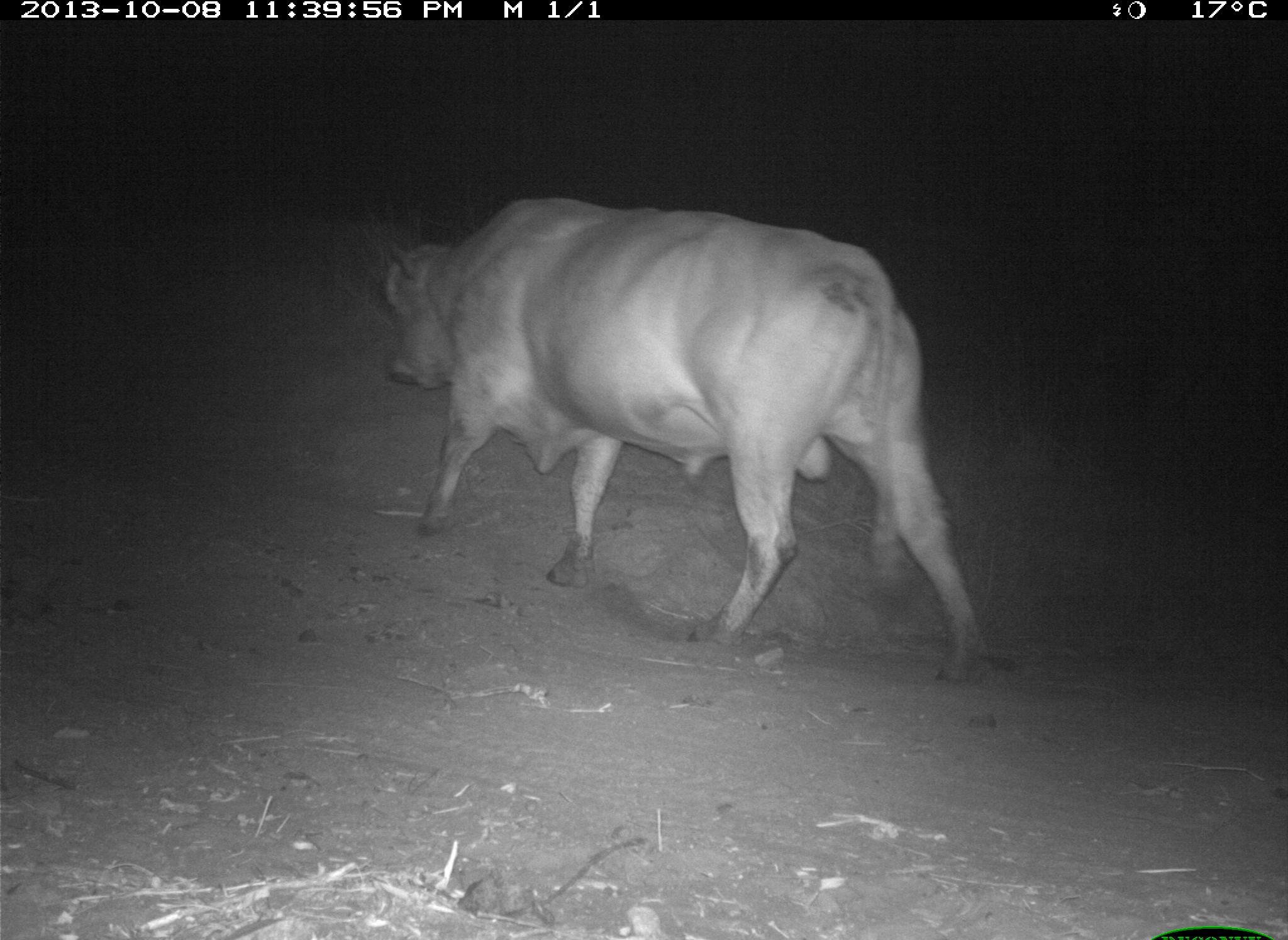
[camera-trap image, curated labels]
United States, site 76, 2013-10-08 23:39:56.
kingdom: Animalia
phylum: Chordata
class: Mammalia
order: Artiodactyla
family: Bovidae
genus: Bos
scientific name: Bos taurus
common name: cow